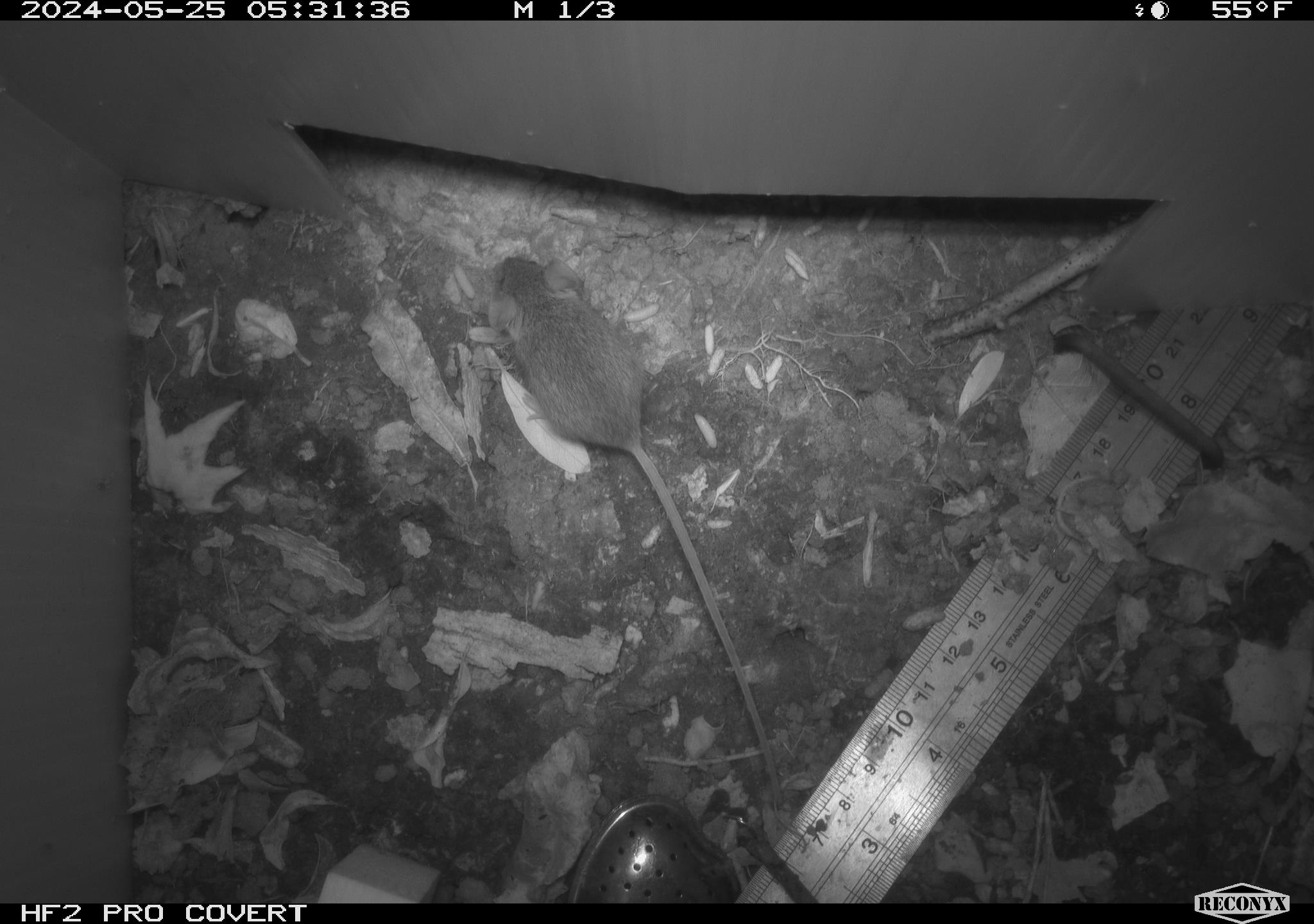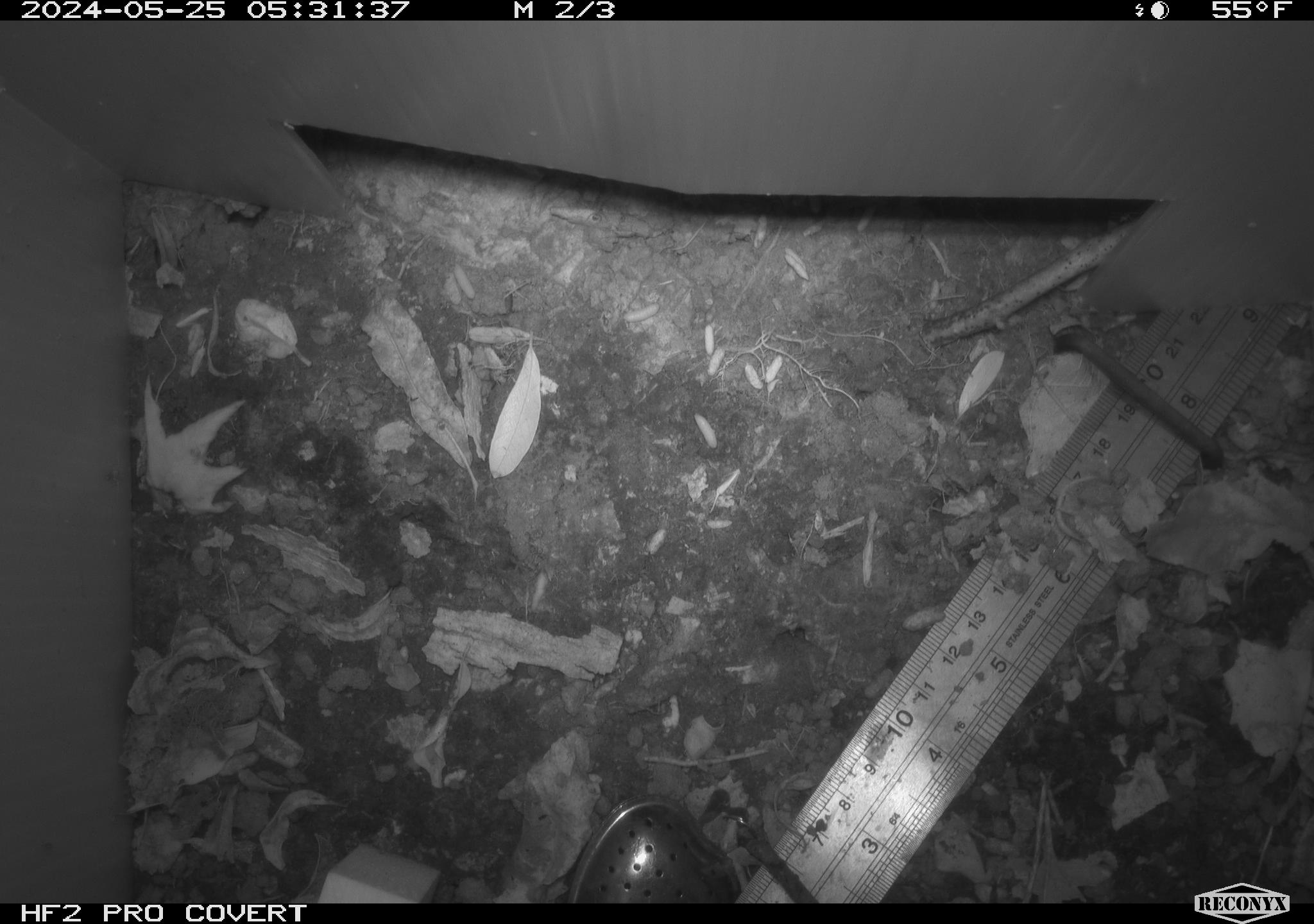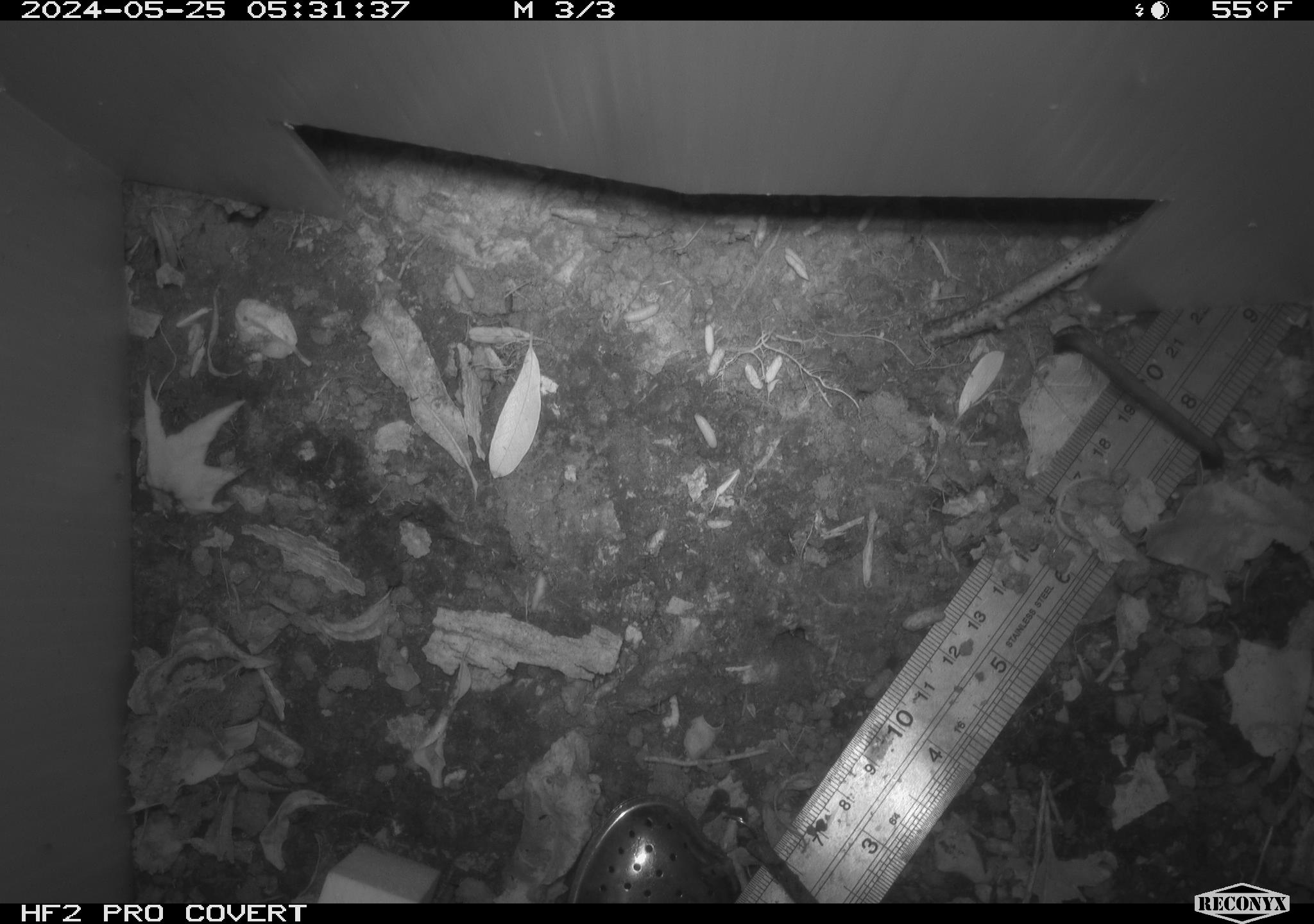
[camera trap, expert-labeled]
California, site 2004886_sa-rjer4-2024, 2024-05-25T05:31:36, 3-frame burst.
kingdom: Animalia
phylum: Chordata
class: Mammalia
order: Rodentia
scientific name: Rodentia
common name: mouse species